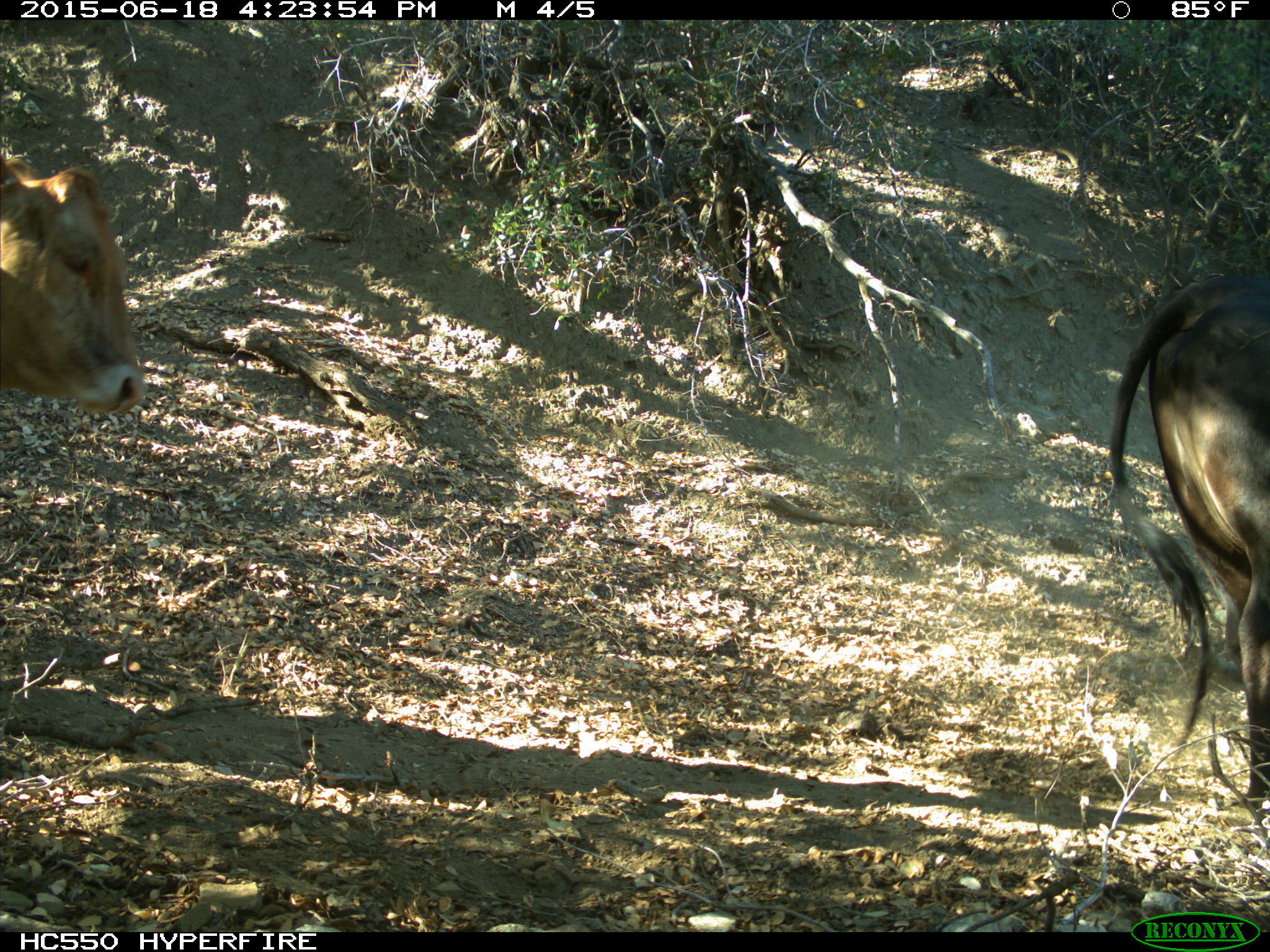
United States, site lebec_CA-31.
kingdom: Animalia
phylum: Chordata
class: Mammalia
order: Artiodactyla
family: Bovidae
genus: Bos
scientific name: Bos taurus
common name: domestic cow